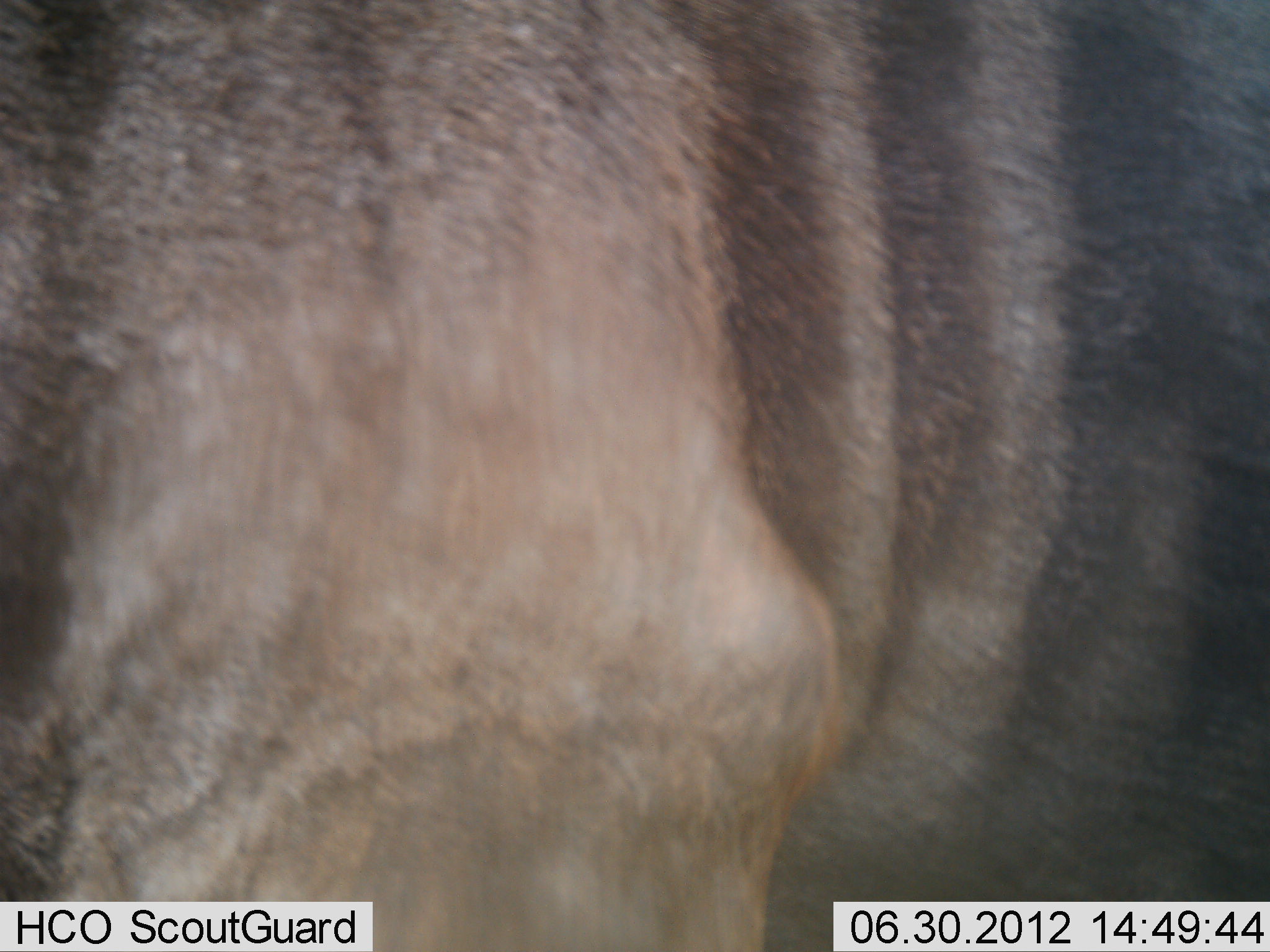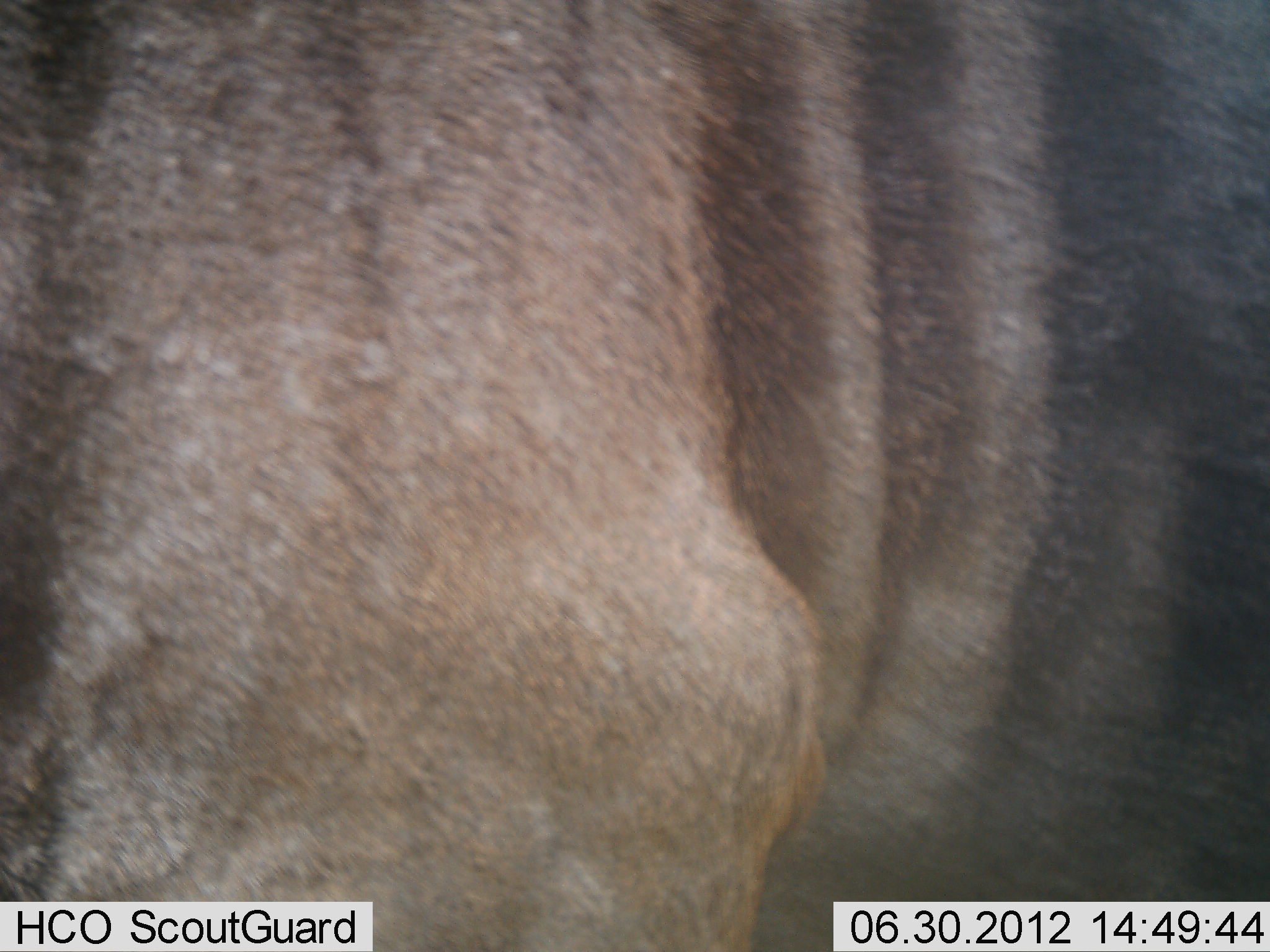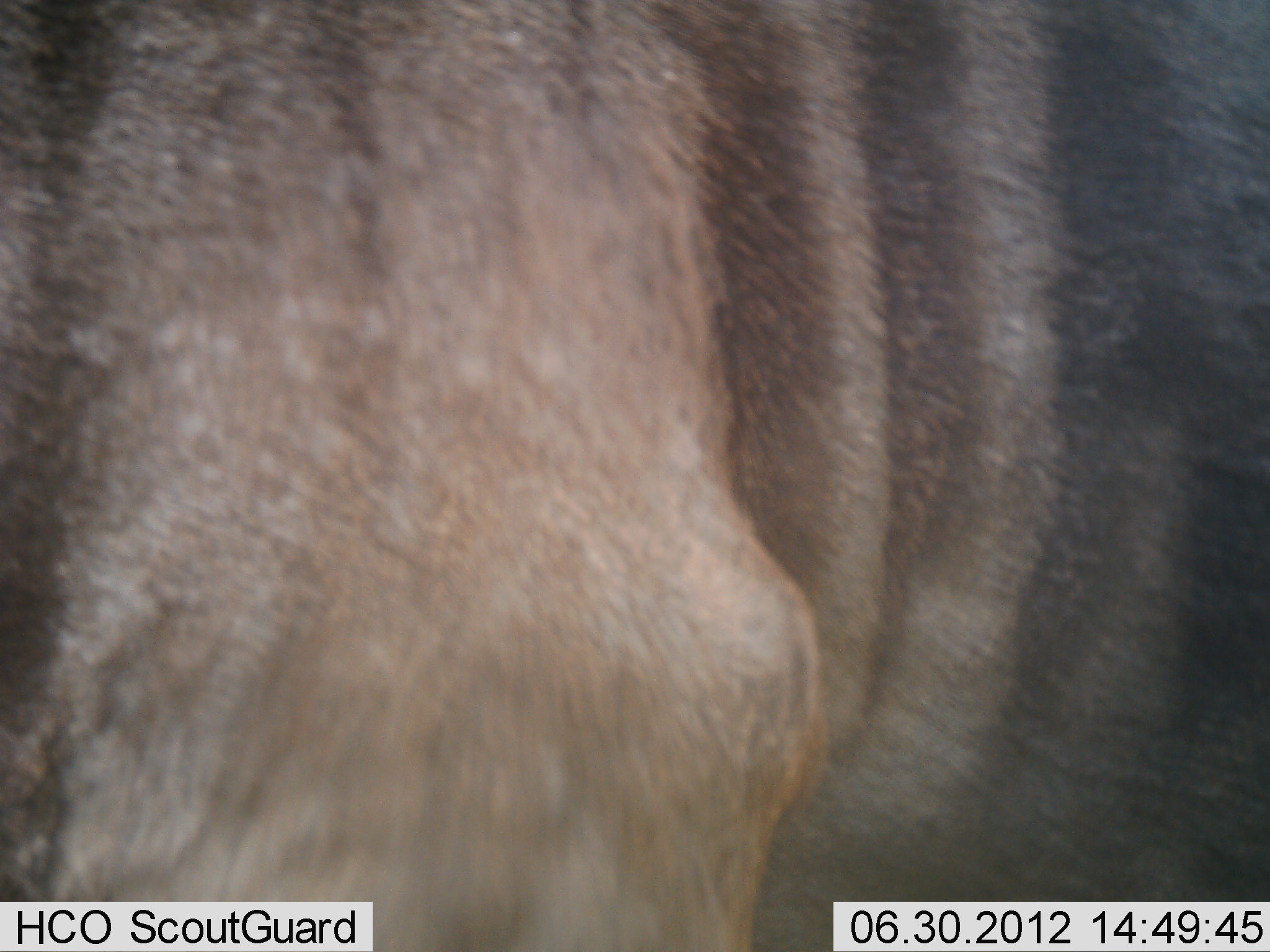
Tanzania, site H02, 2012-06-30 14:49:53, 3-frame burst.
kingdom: Animalia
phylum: Chordata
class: Mammalia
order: Artiodactyla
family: Bovidae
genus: Connochaetes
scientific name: Connochaetes taurinus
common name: blue wildebeest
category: wildebeest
Wildebeest (blue wildebeest) (Connochaetes taurinus), count 1. Behavior (volunteer vote fractions): standing 100%, resting 0%, moving 0%, interacting 0%. Young present (vote fraction): 0%. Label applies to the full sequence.